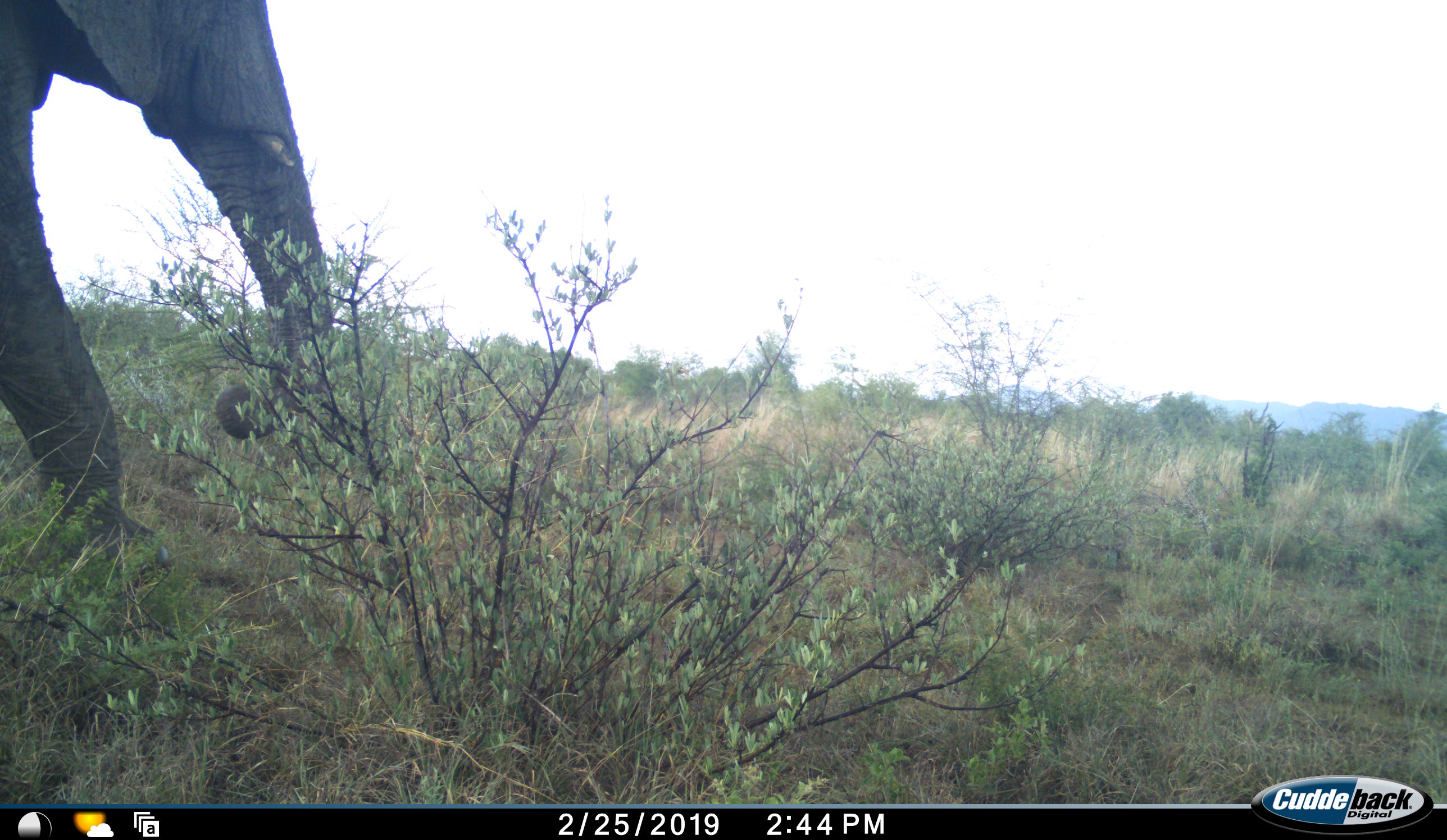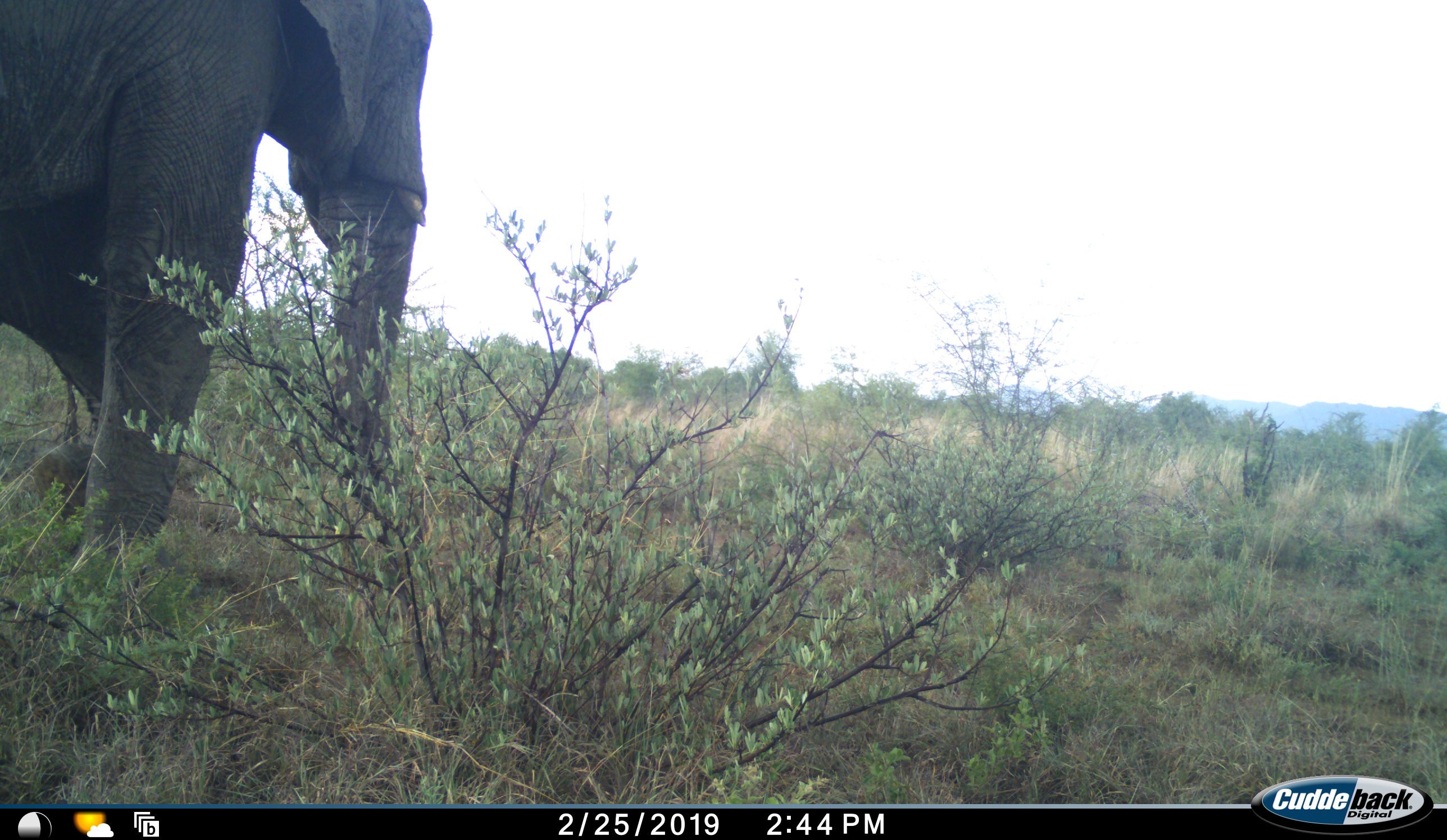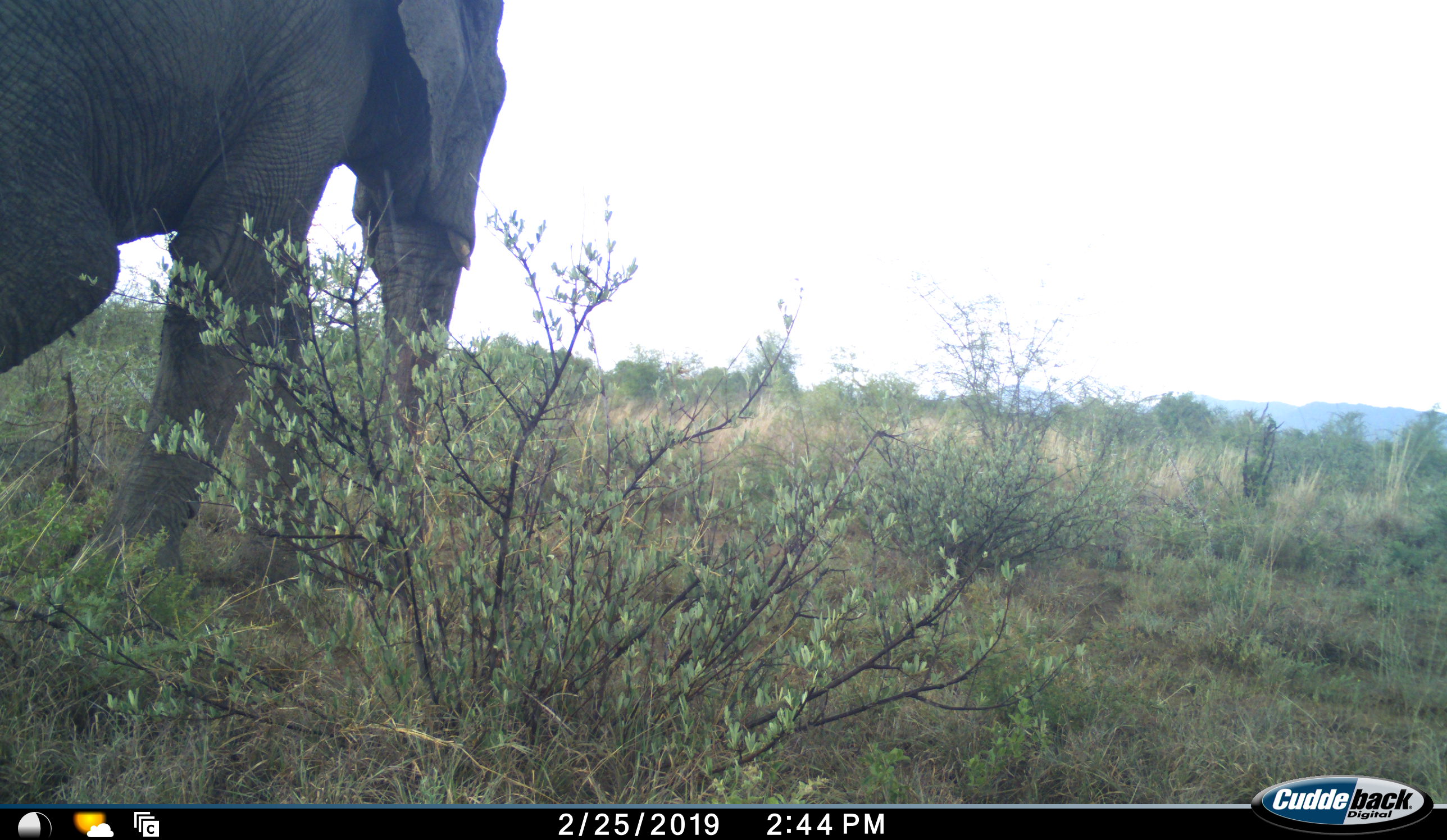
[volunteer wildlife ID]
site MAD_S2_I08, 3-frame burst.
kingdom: Animalia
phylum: Chordata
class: Mammalia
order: Proboscidea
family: Elephantidae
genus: Loxodonta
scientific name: Loxodonta africana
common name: african bush elephant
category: elephant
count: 1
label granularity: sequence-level